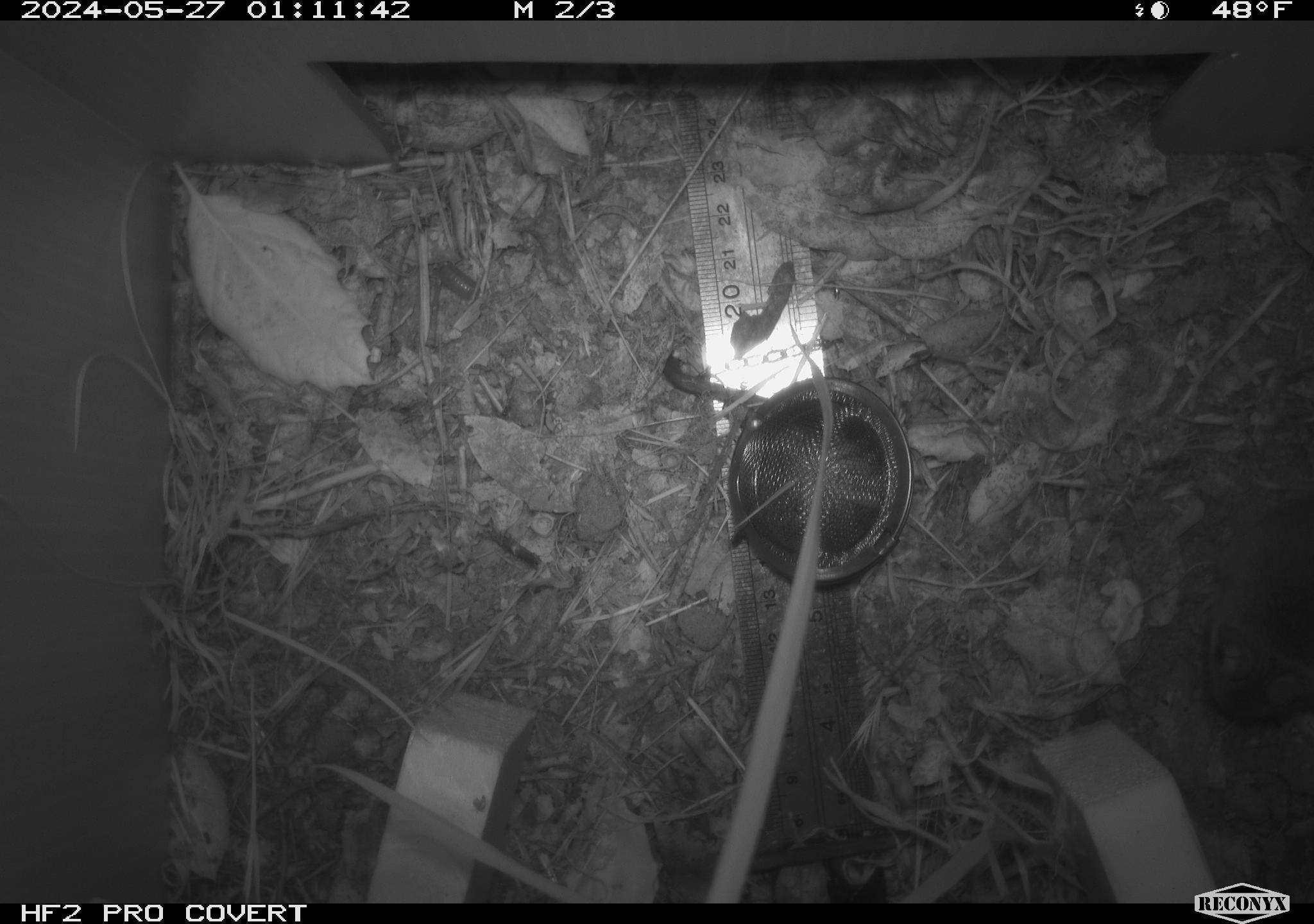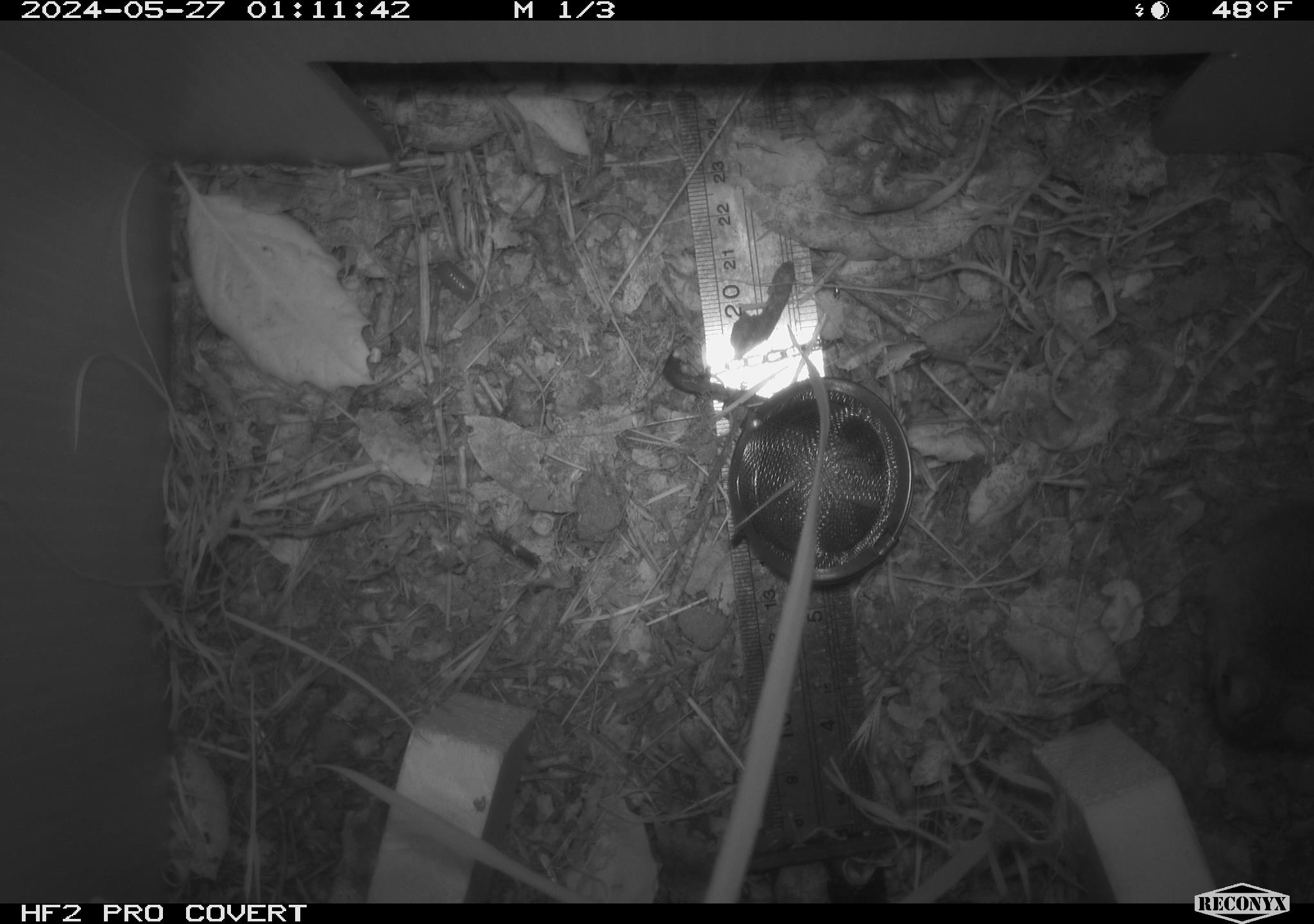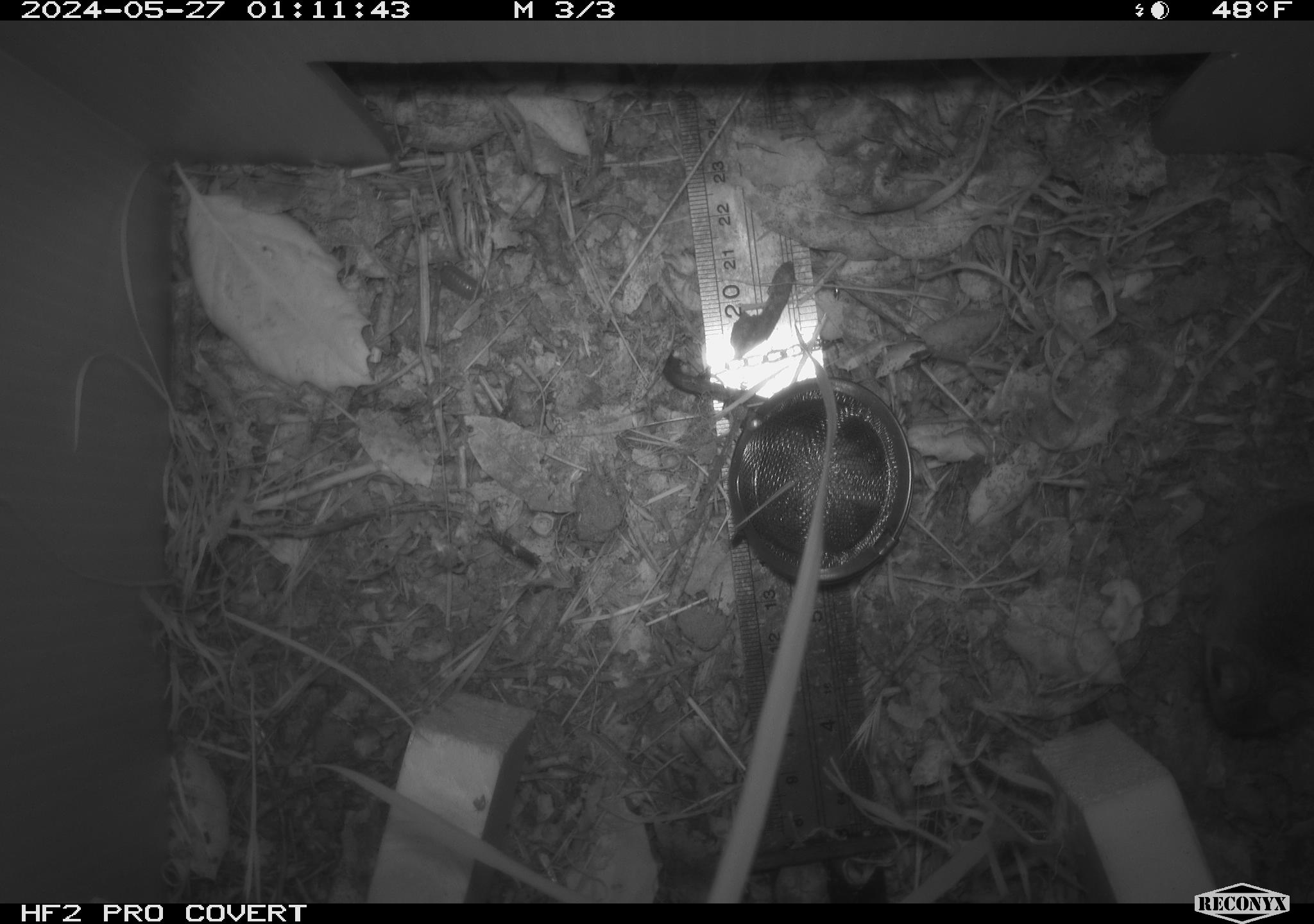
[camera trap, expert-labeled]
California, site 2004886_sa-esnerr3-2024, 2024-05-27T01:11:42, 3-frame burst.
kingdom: Animalia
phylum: Chordata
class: Mammalia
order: Rodentia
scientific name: Rodentia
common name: rodent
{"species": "rodent (Rodentia)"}